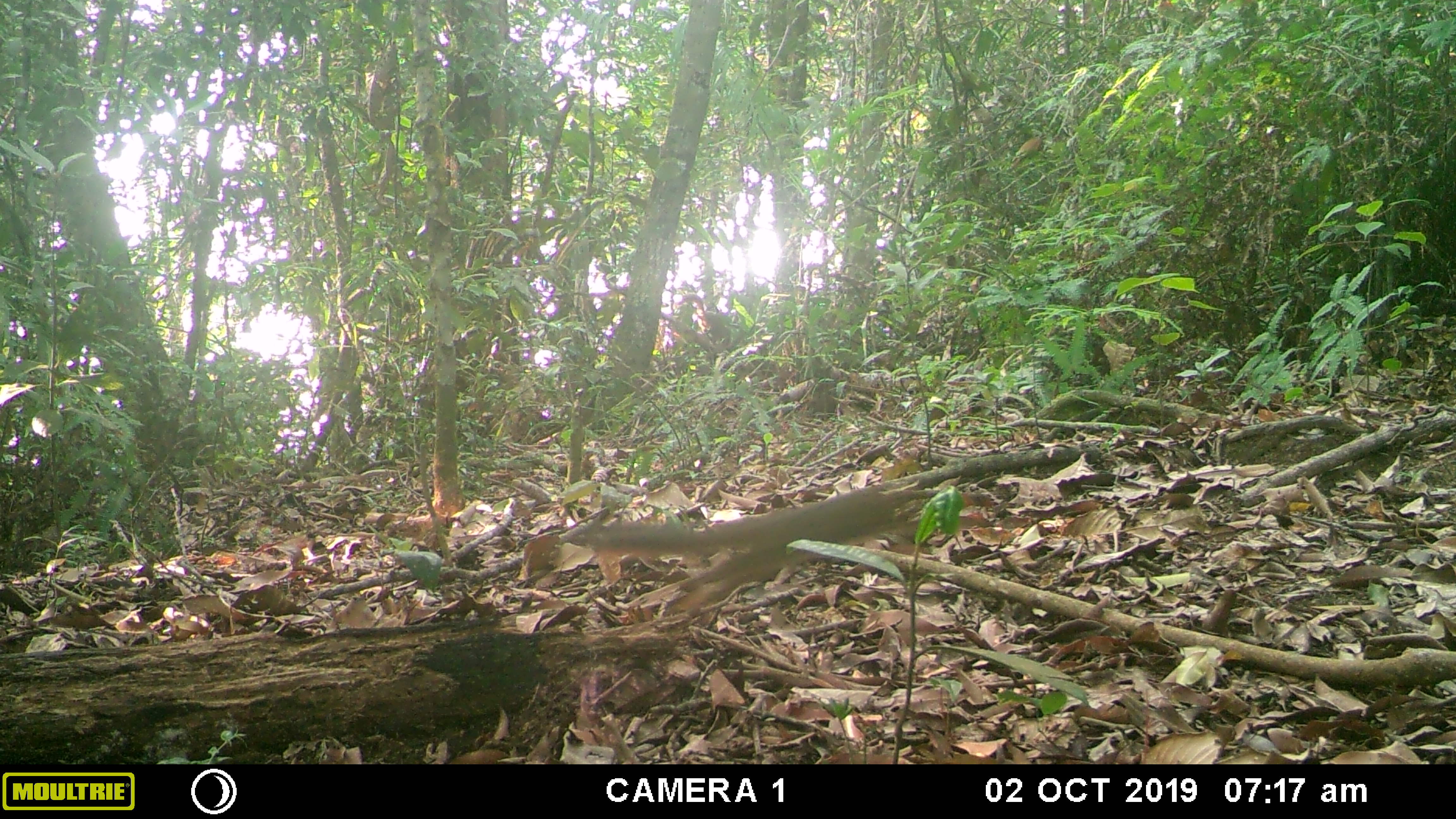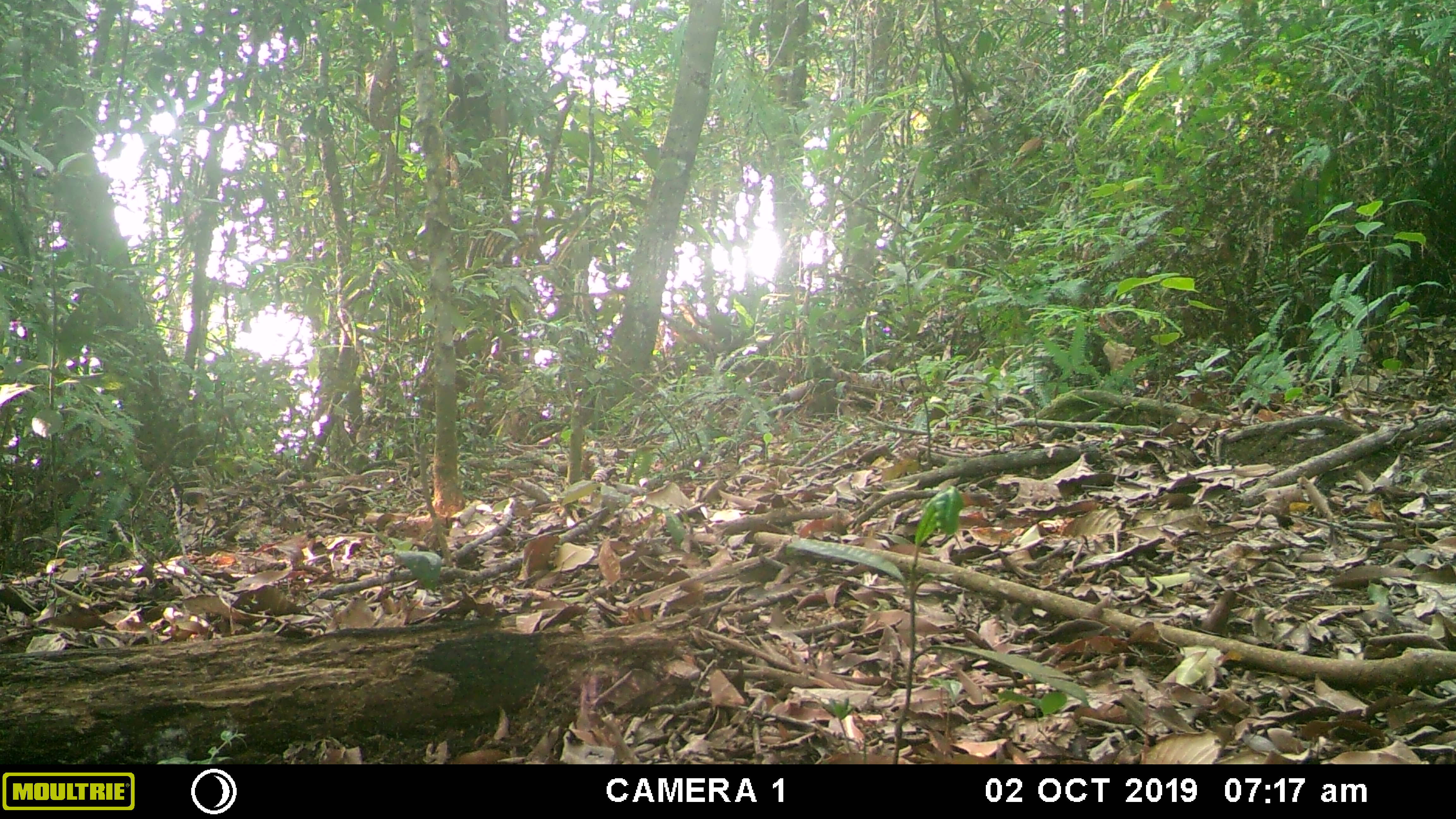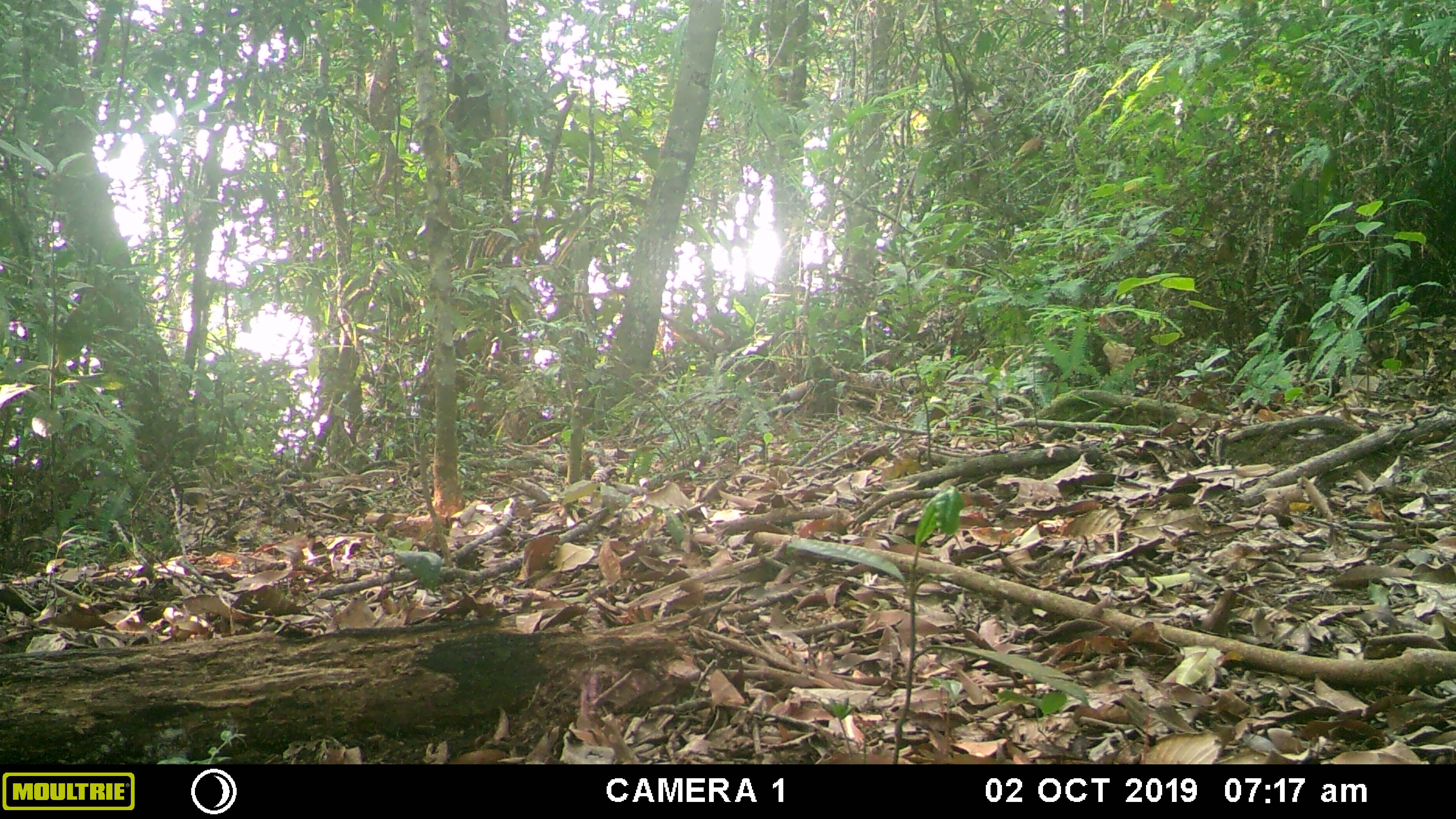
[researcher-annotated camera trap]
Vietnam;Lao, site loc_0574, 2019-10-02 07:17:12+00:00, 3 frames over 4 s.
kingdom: Animalia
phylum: Chordata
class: Mammalia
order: Rodentia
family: Sciuridae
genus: Dremomys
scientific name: Dremomys rufigenis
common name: red-cheeked squirrel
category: red cheeked squirrel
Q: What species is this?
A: Red cheeked squirrel (red-cheeked squirrel) (Dremomys rufigenis).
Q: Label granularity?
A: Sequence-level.